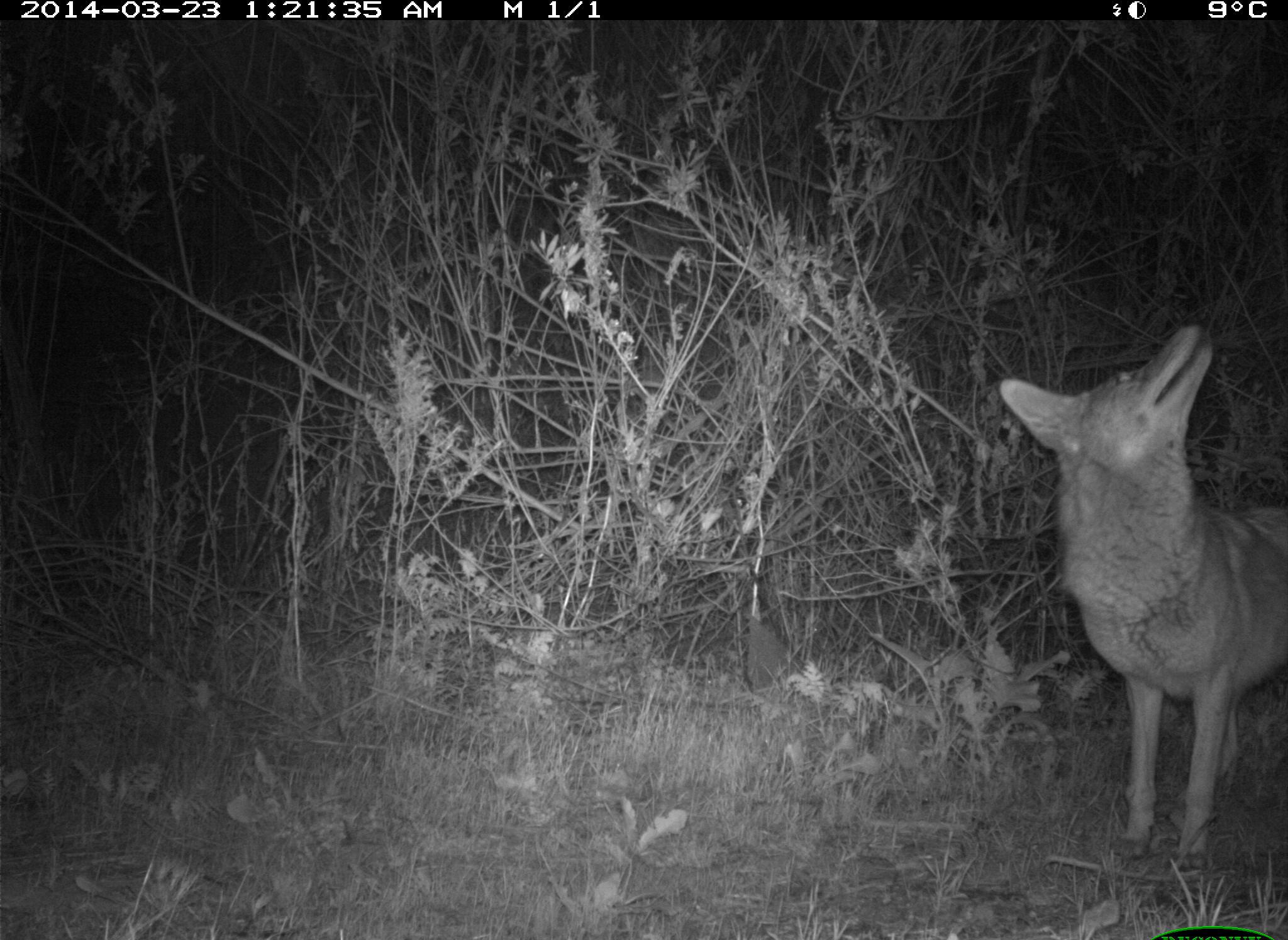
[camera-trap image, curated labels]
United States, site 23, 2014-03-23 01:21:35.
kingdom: Animalia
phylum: Chordata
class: Mammalia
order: Carnivora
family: Canidae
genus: Canis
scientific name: Canis latrans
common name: coyote